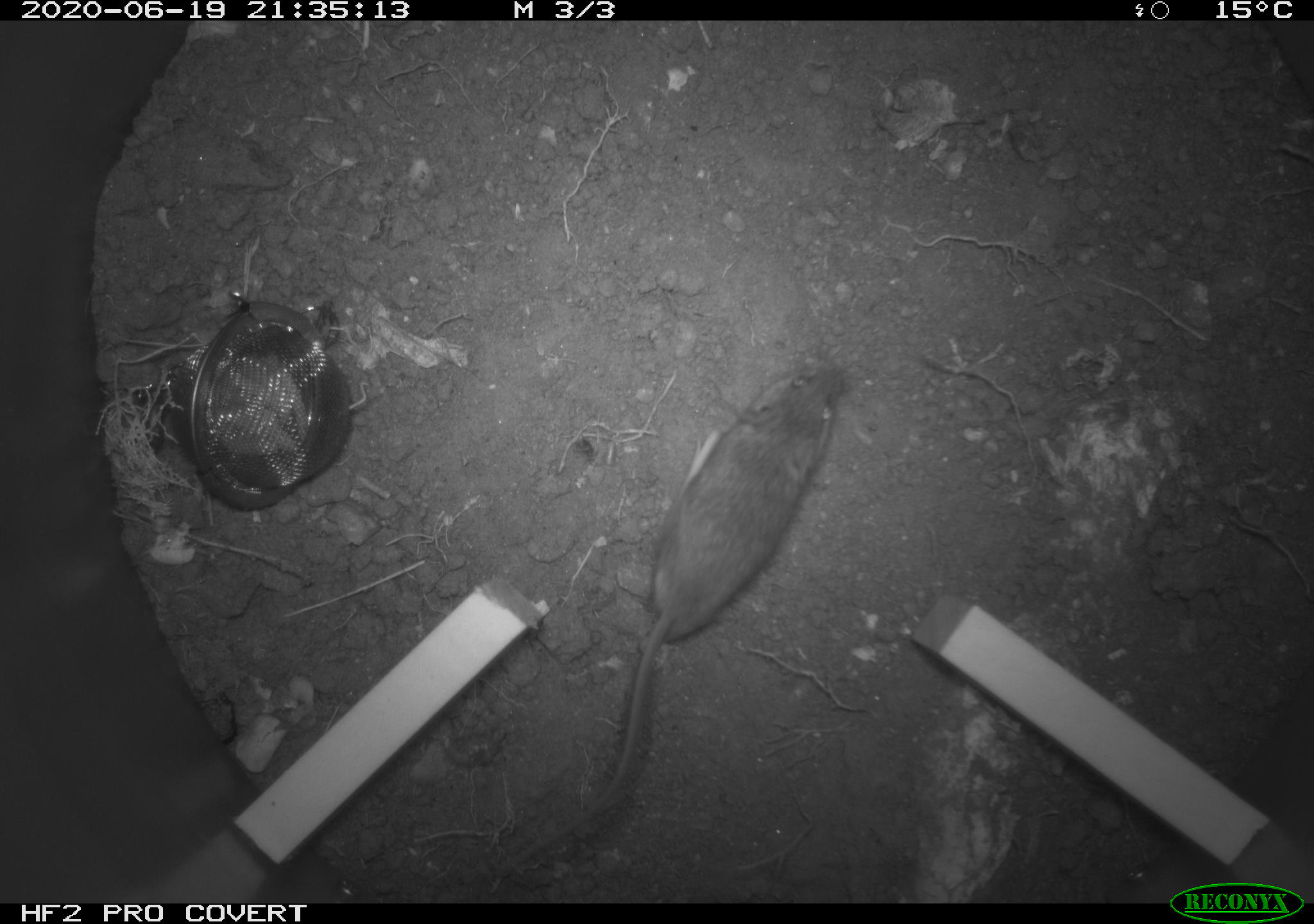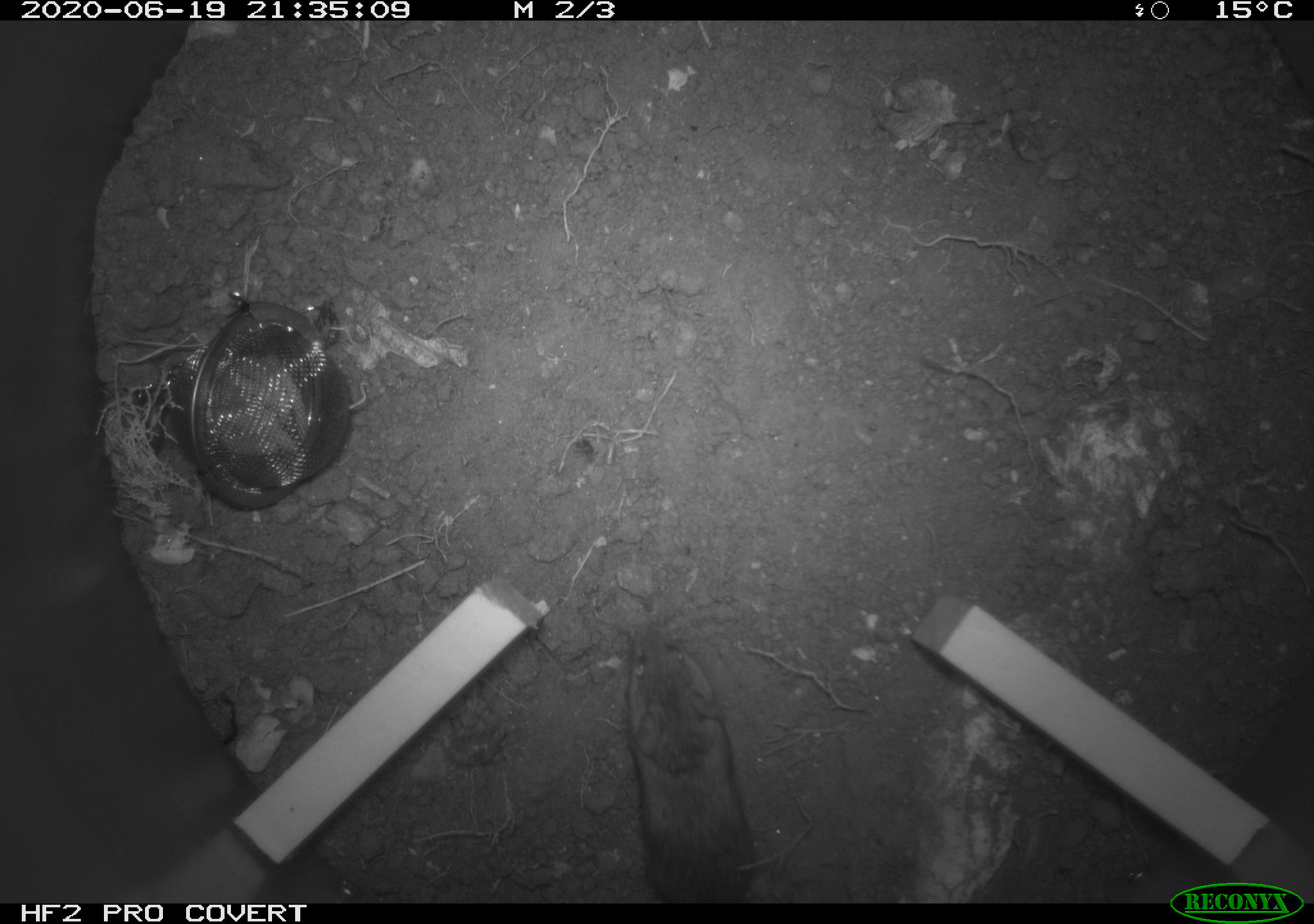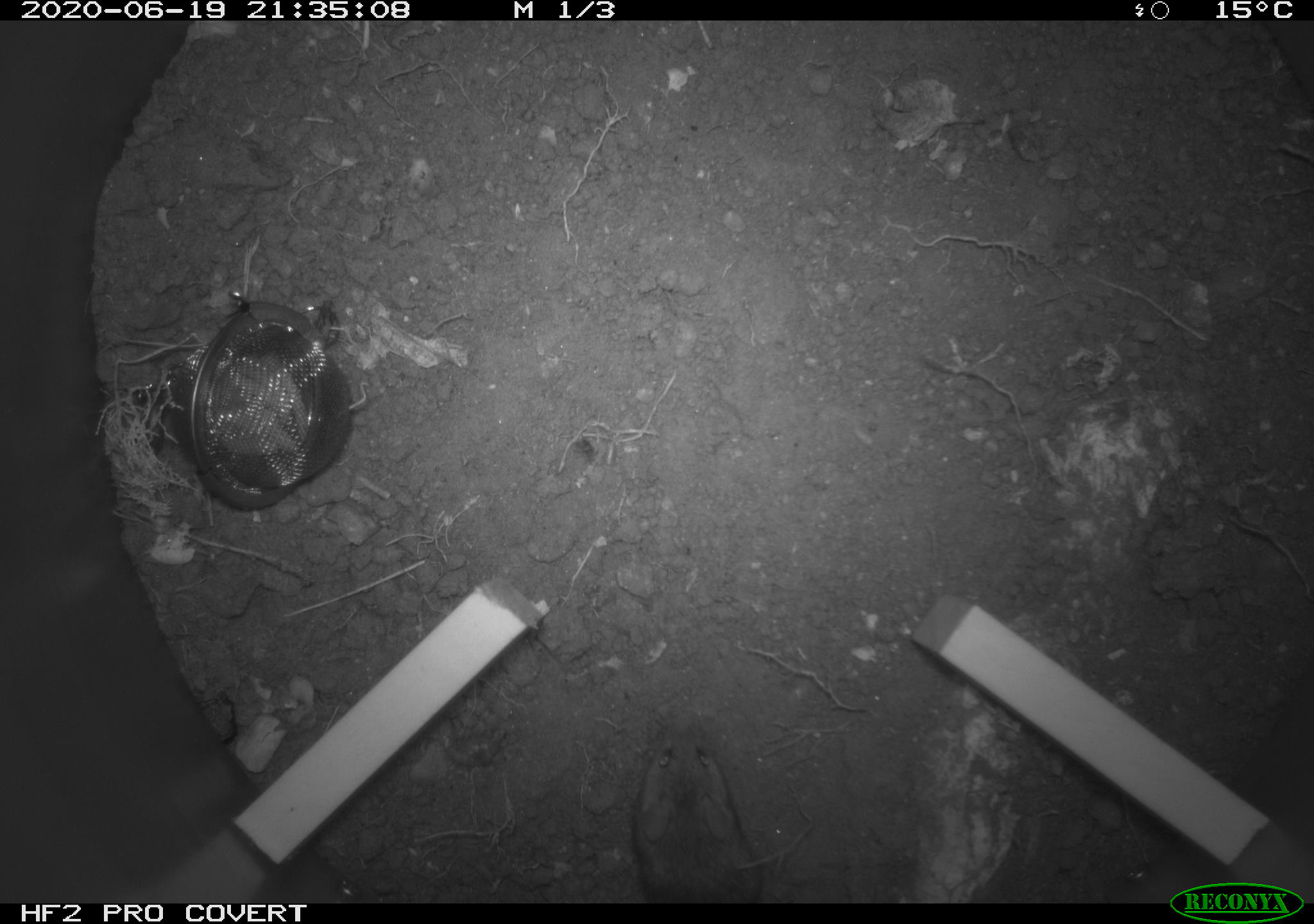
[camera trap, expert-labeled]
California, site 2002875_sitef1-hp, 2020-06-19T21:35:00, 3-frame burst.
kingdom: Animalia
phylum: Chordata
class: Mammalia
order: Rodentia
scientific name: Rodentia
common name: mouse species